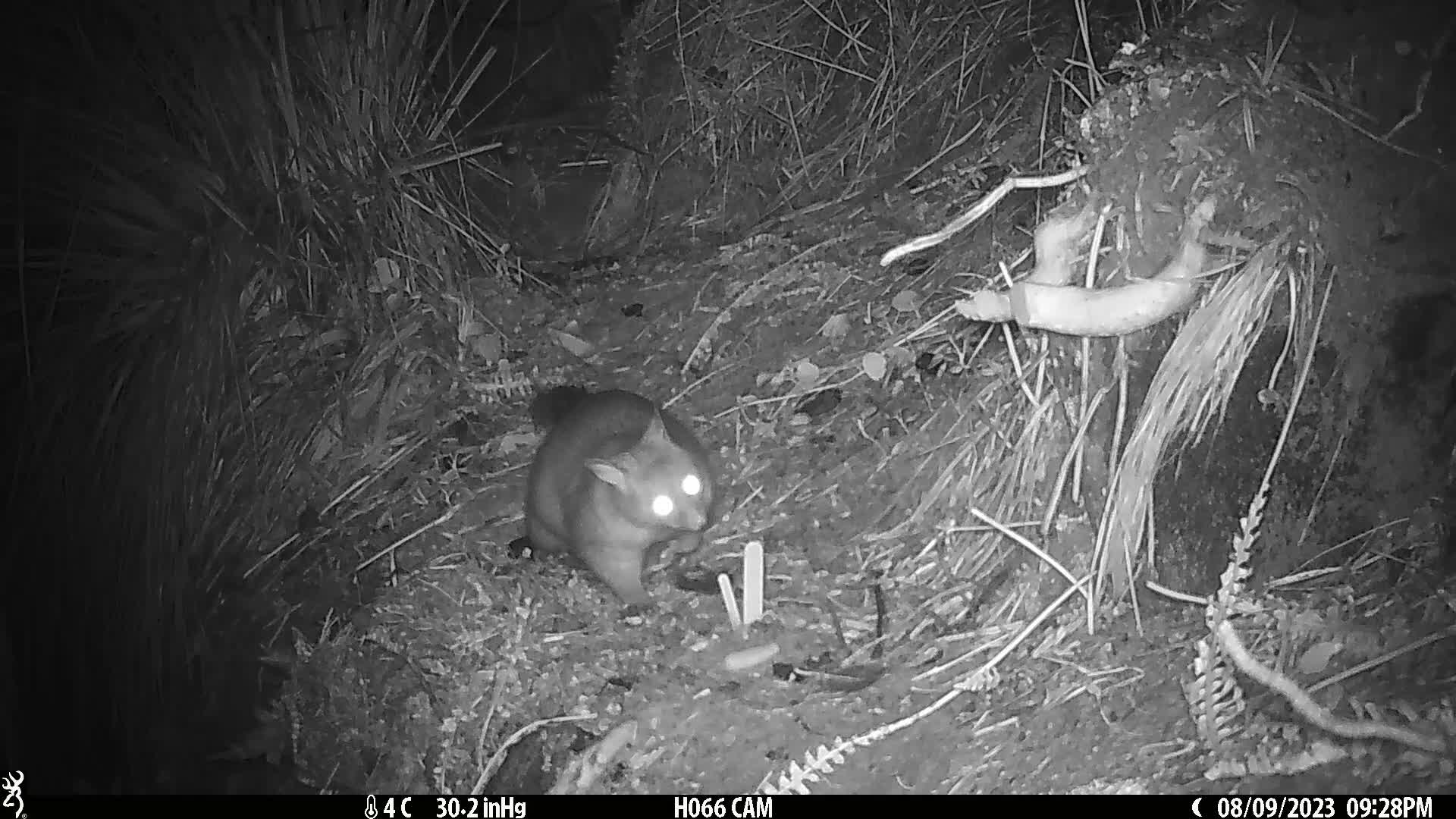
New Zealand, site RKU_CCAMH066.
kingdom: Animalia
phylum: Chordata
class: Mammalia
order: Diprotodontia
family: Phalangeridae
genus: Trichosurus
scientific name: Trichosurus vulpecula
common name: common brushtail possum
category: possum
Possum (common brushtail possum) (Trichosurus vulpecula).